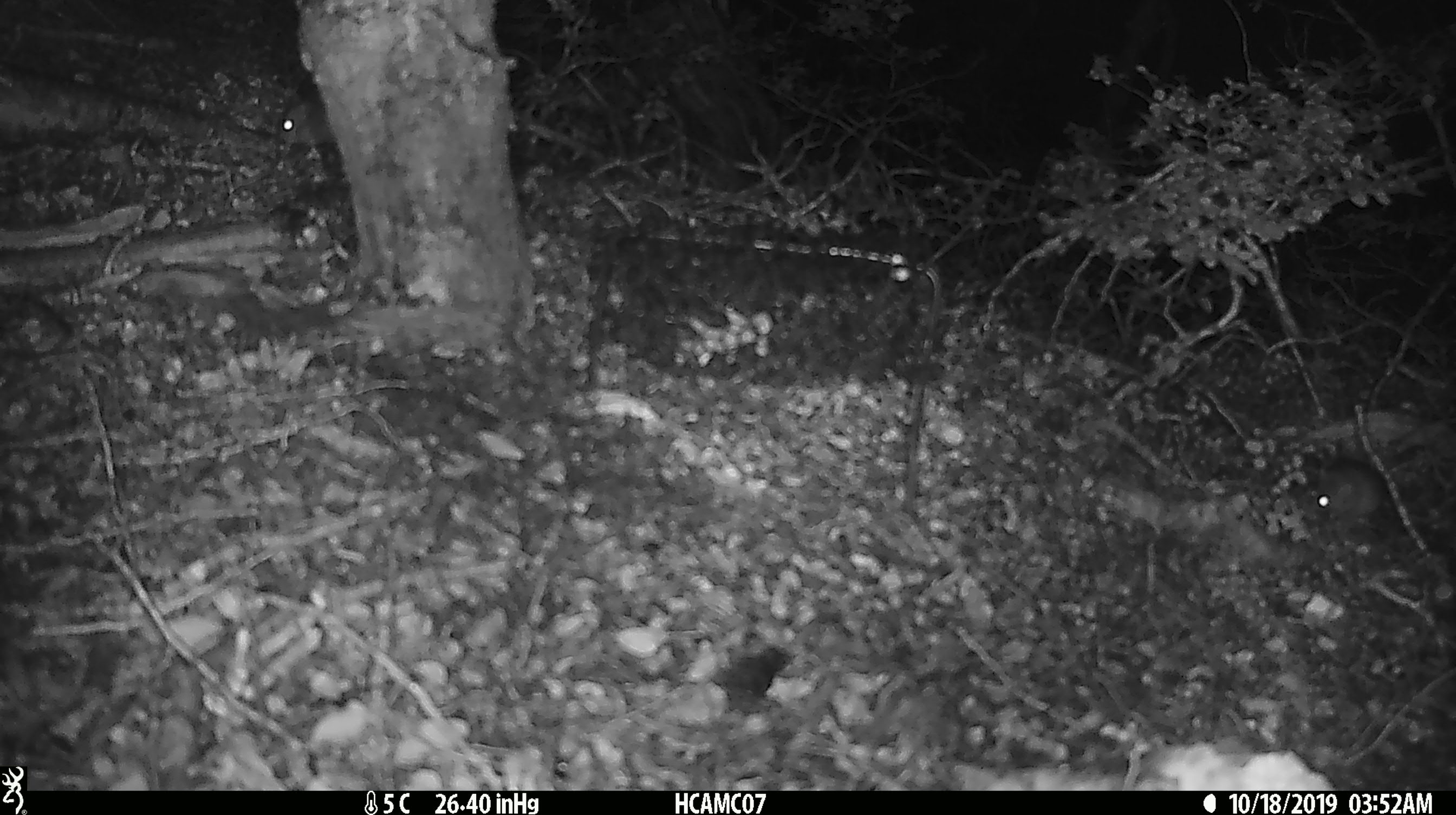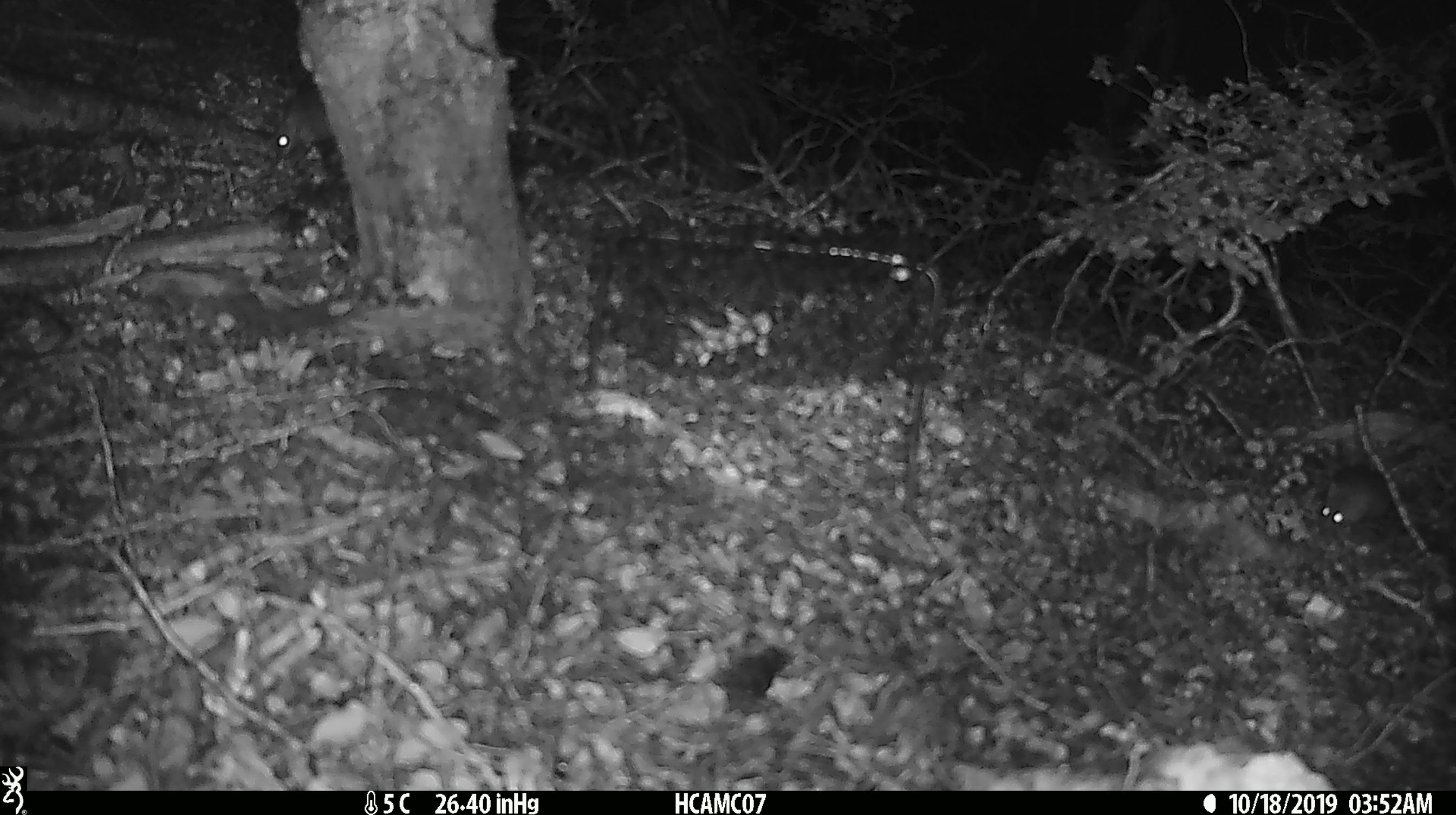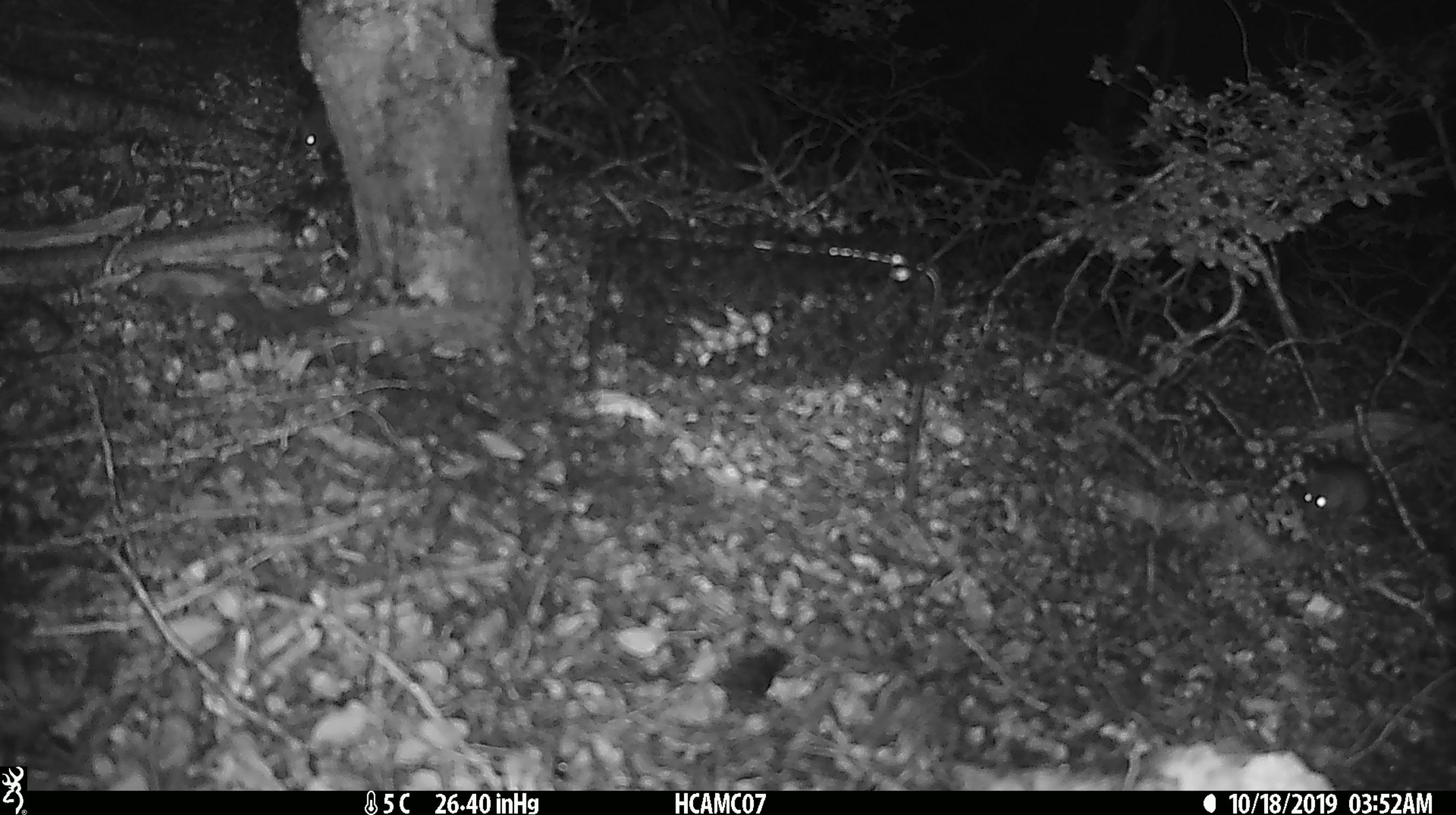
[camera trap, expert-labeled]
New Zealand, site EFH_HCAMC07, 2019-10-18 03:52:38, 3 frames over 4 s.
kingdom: Animalia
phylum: Chordata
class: Mammalia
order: Rodentia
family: Muridae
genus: Mus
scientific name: Mus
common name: mouse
Mouse (Mus).